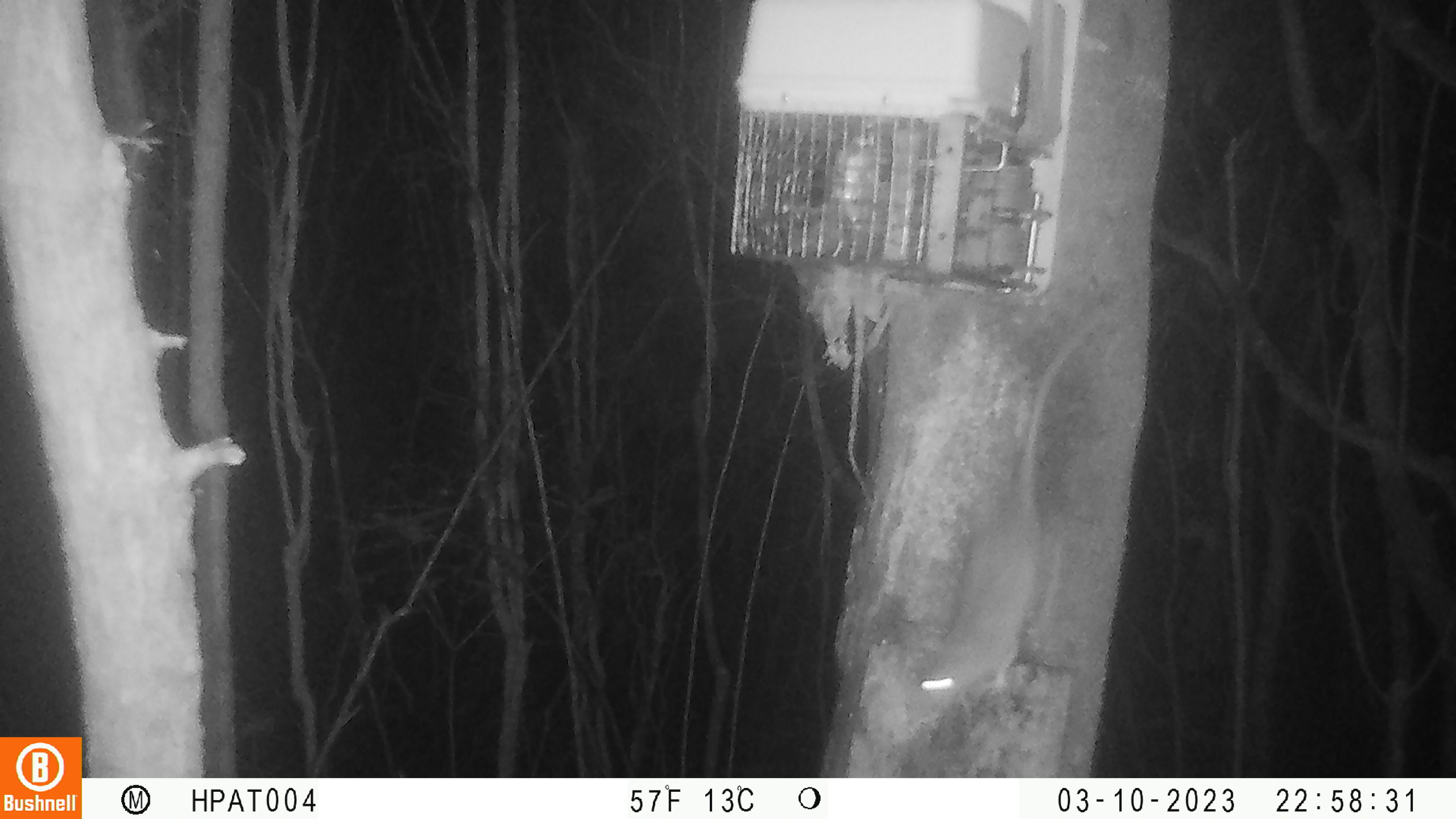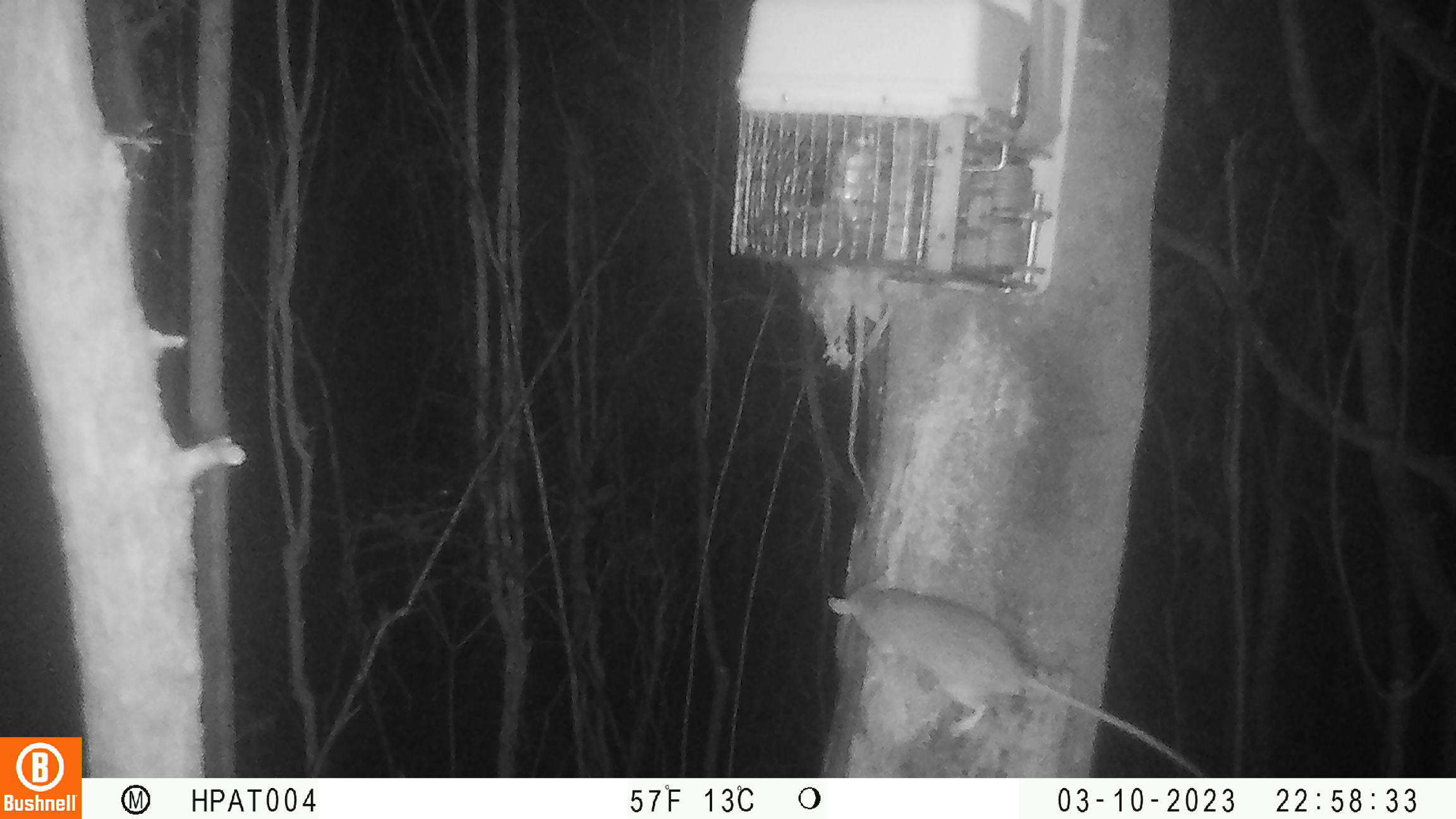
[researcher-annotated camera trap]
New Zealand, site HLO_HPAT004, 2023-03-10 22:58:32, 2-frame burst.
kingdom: Animalia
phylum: Chordata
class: Mammalia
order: Rodentia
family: Muridae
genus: Rattus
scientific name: Rattus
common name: rat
Rat (Rattus).